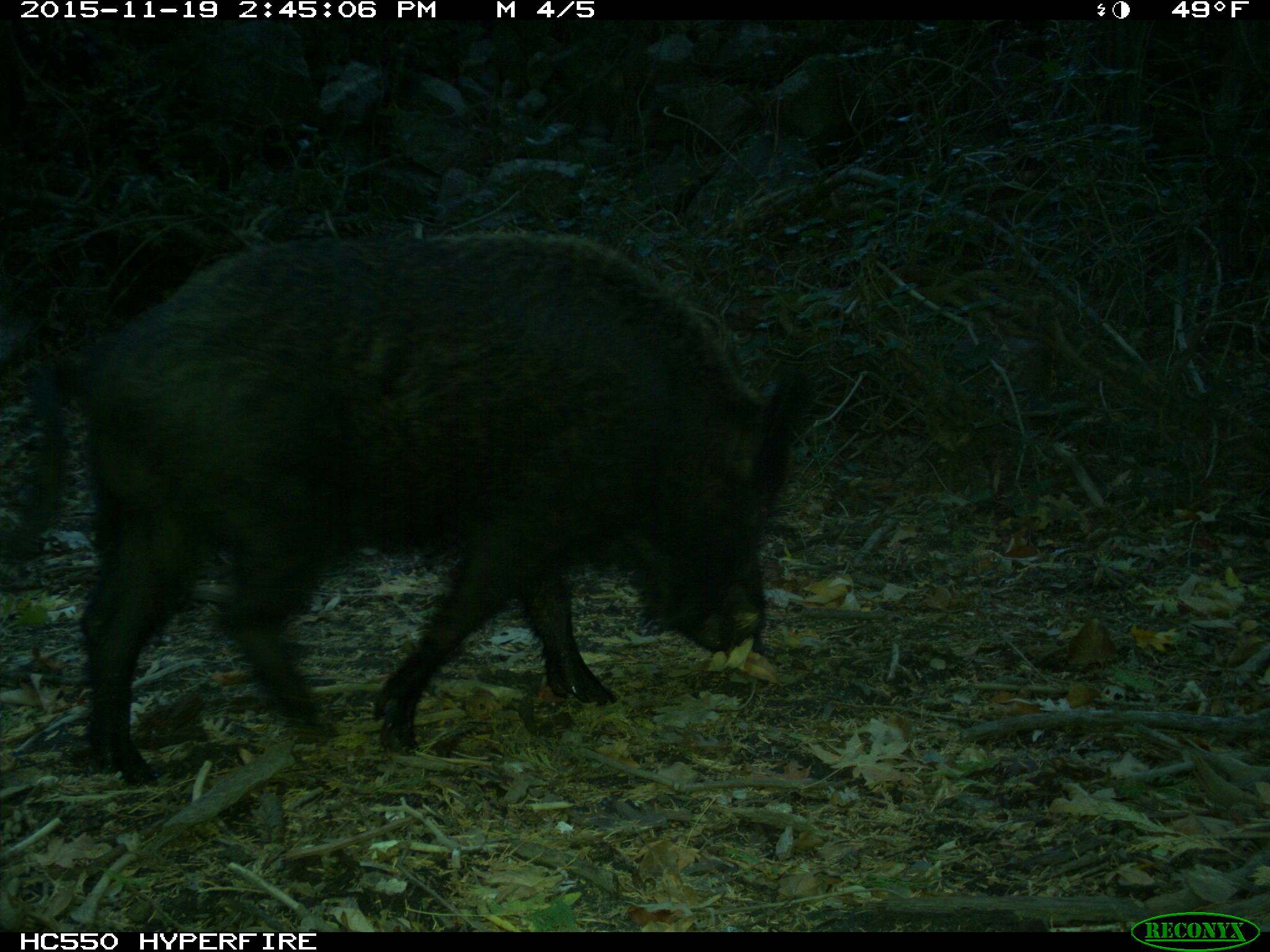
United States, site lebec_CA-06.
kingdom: Animalia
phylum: Chordata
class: Mammalia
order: Artiodactyla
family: Suidae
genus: Sus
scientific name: Sus scrofa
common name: wild boar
Sus scrofa (wild boar).